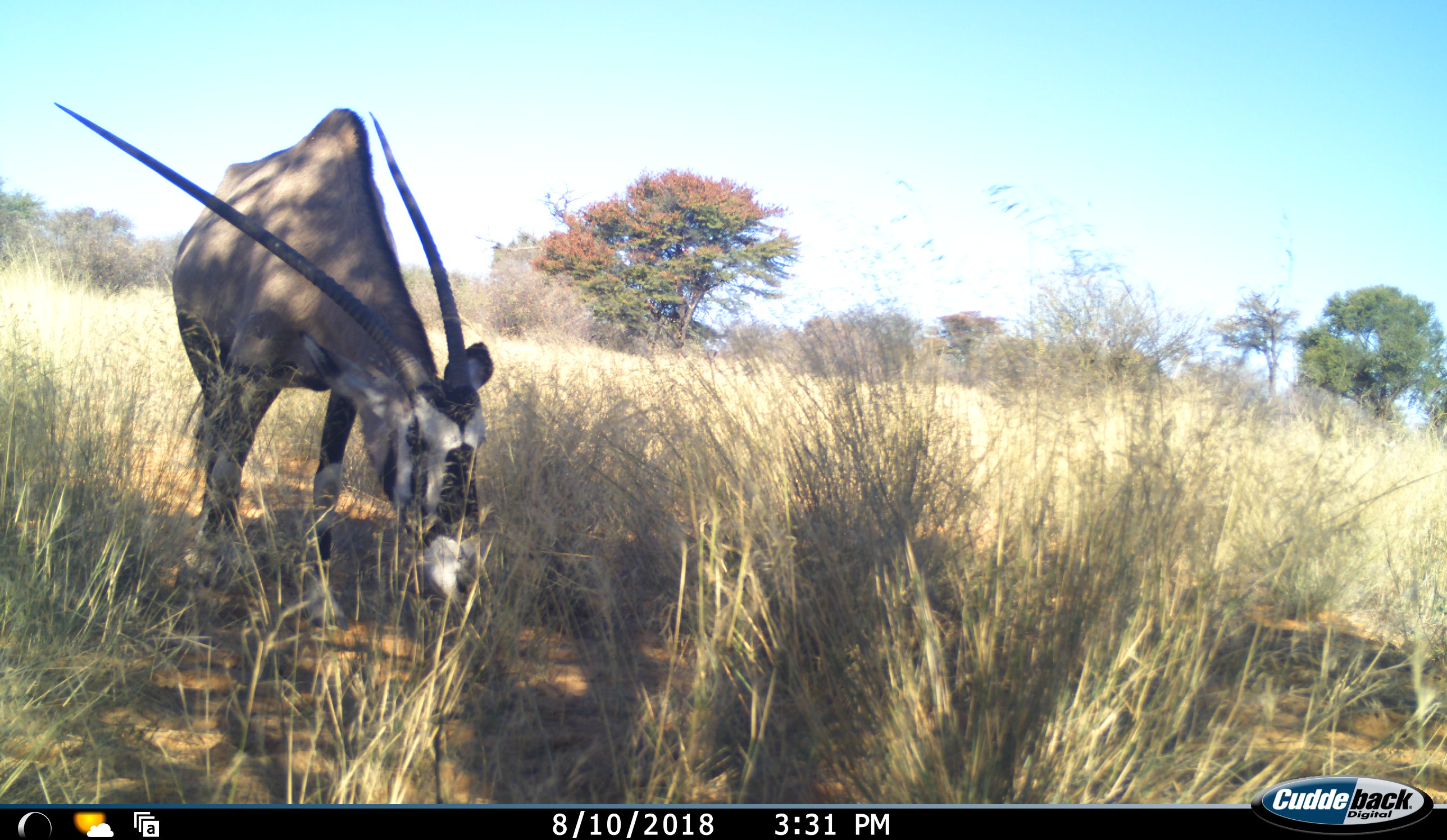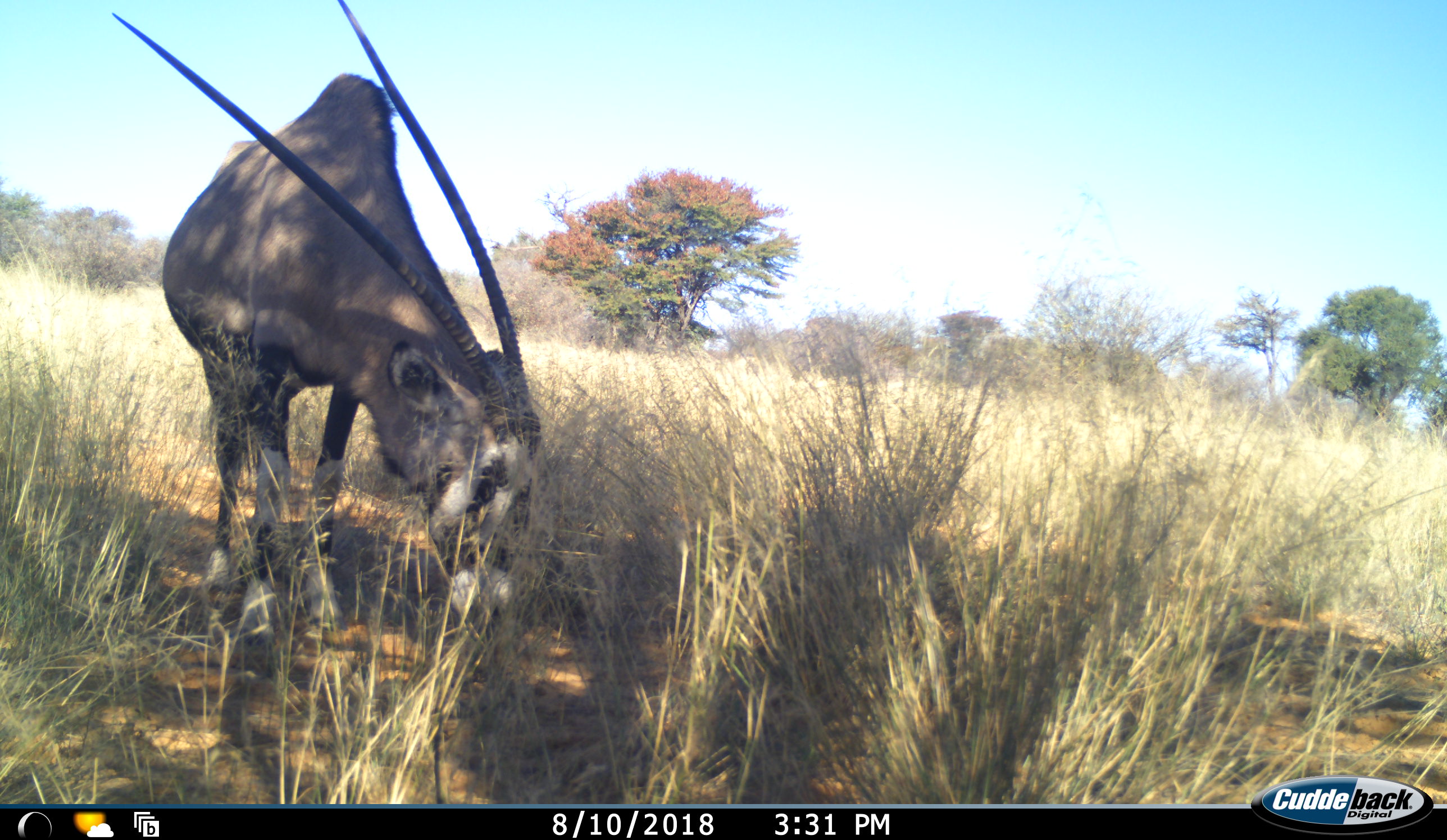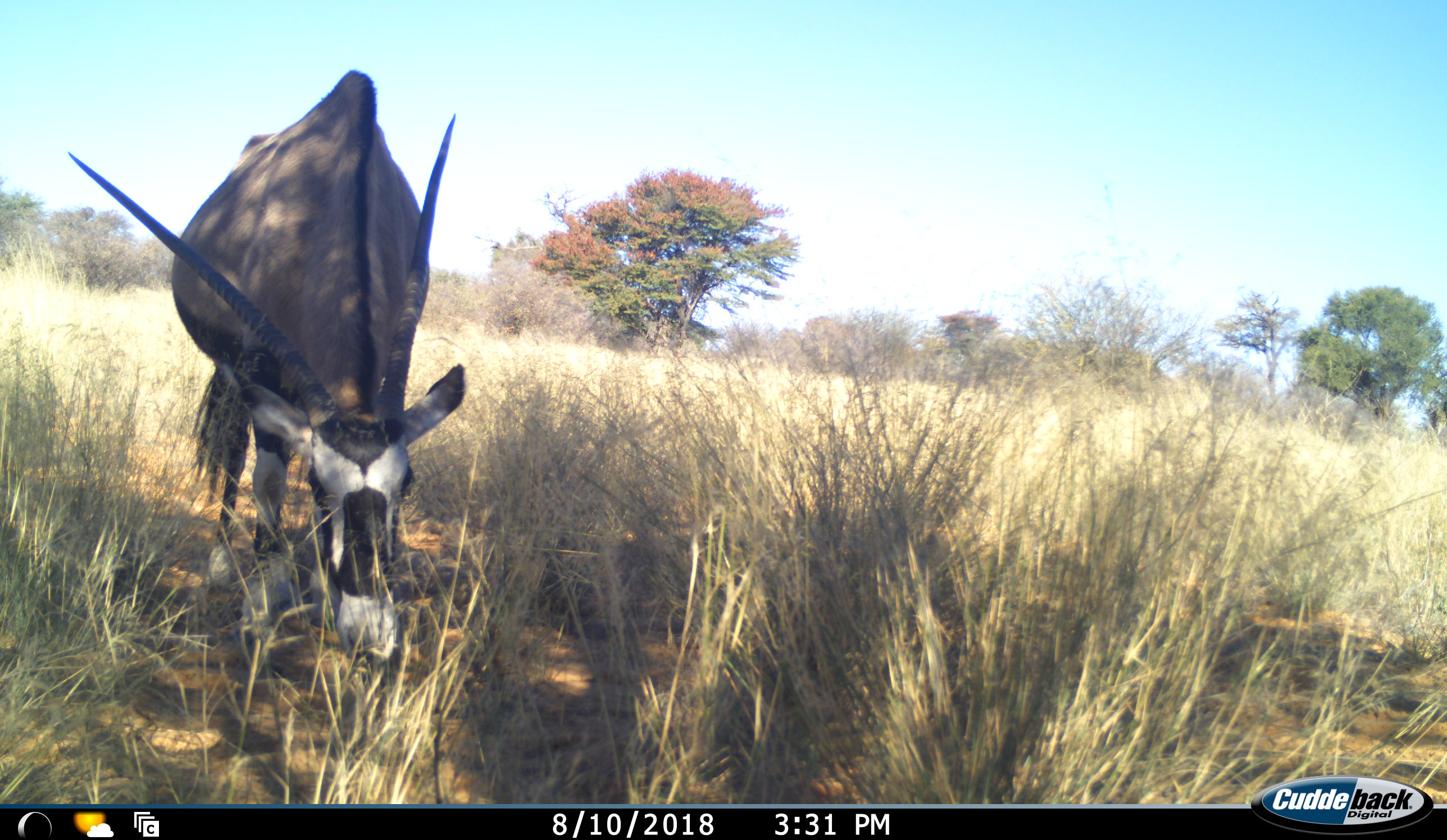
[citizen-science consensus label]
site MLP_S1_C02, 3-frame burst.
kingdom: Animalia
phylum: Chordata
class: Mammalia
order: Artiodactyla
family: Bovidae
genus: Oryx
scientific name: Oryx gazella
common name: gemsbok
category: oryx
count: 1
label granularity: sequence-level